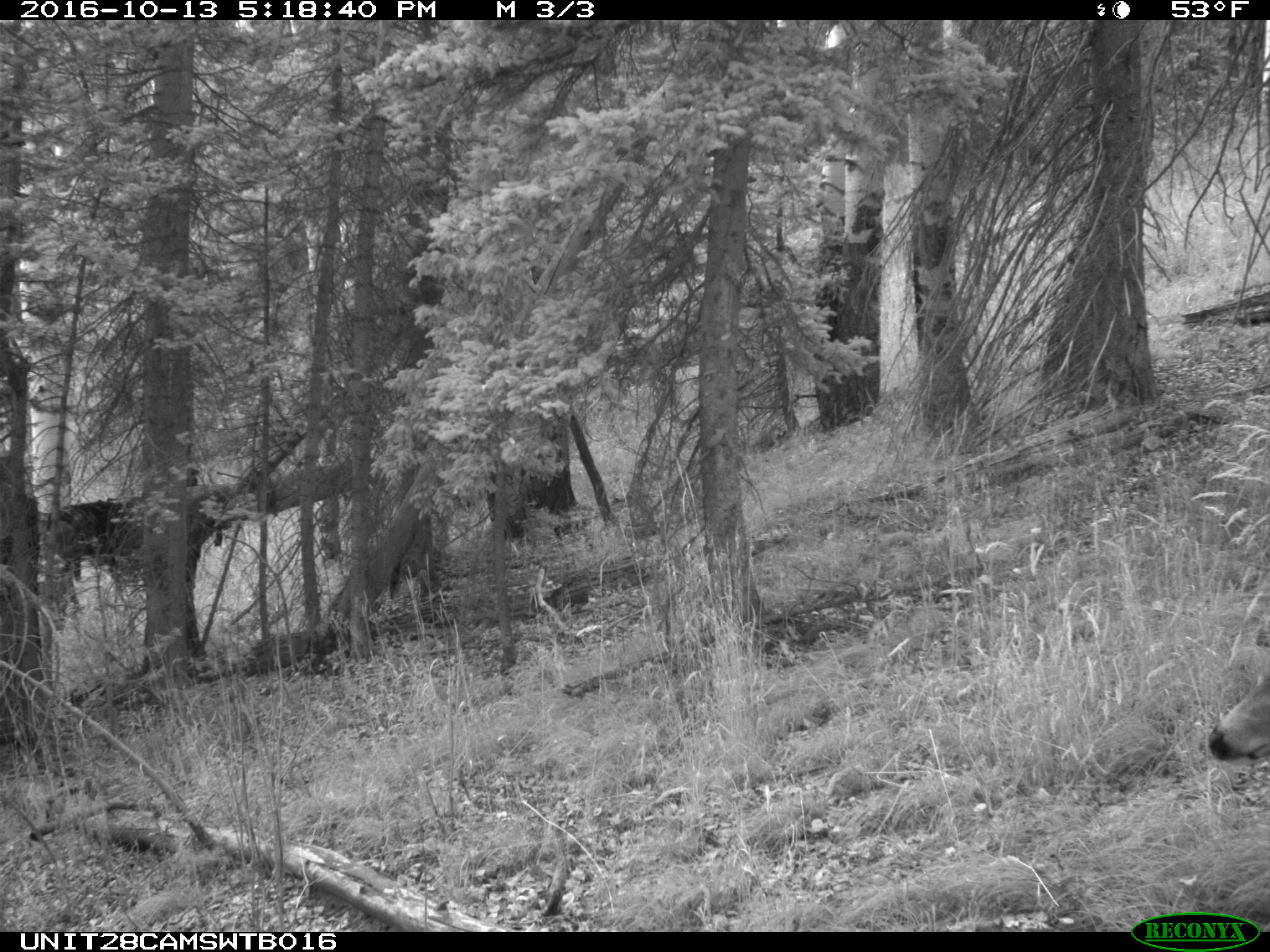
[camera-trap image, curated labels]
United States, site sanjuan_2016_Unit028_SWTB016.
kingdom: Animalia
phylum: Chordata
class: Mammalia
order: Artiodactyla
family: Cervidae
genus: Odocoileus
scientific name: Odocoileus hemionus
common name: mule deer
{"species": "Odocoileus hemionus (mule deer)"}